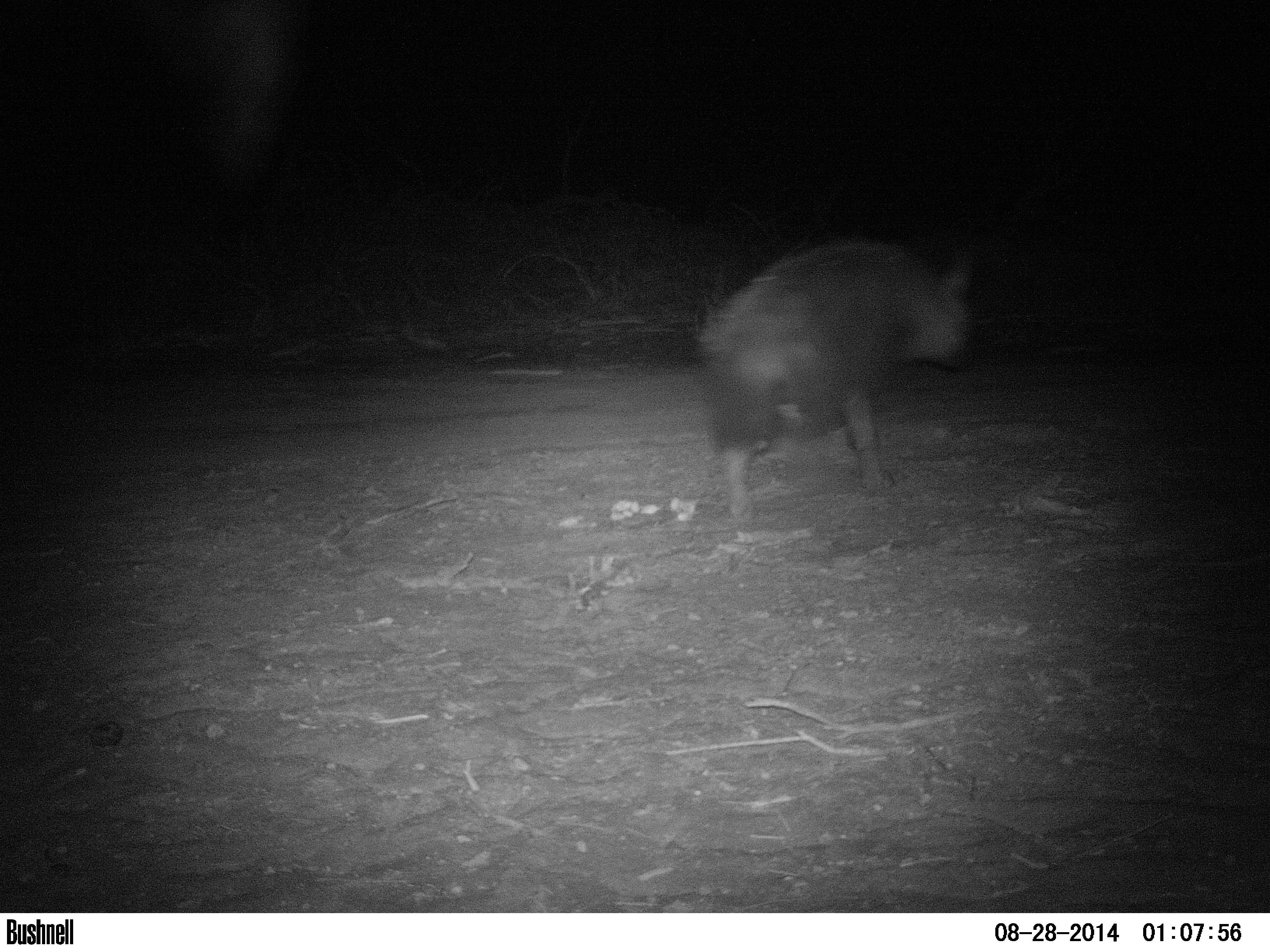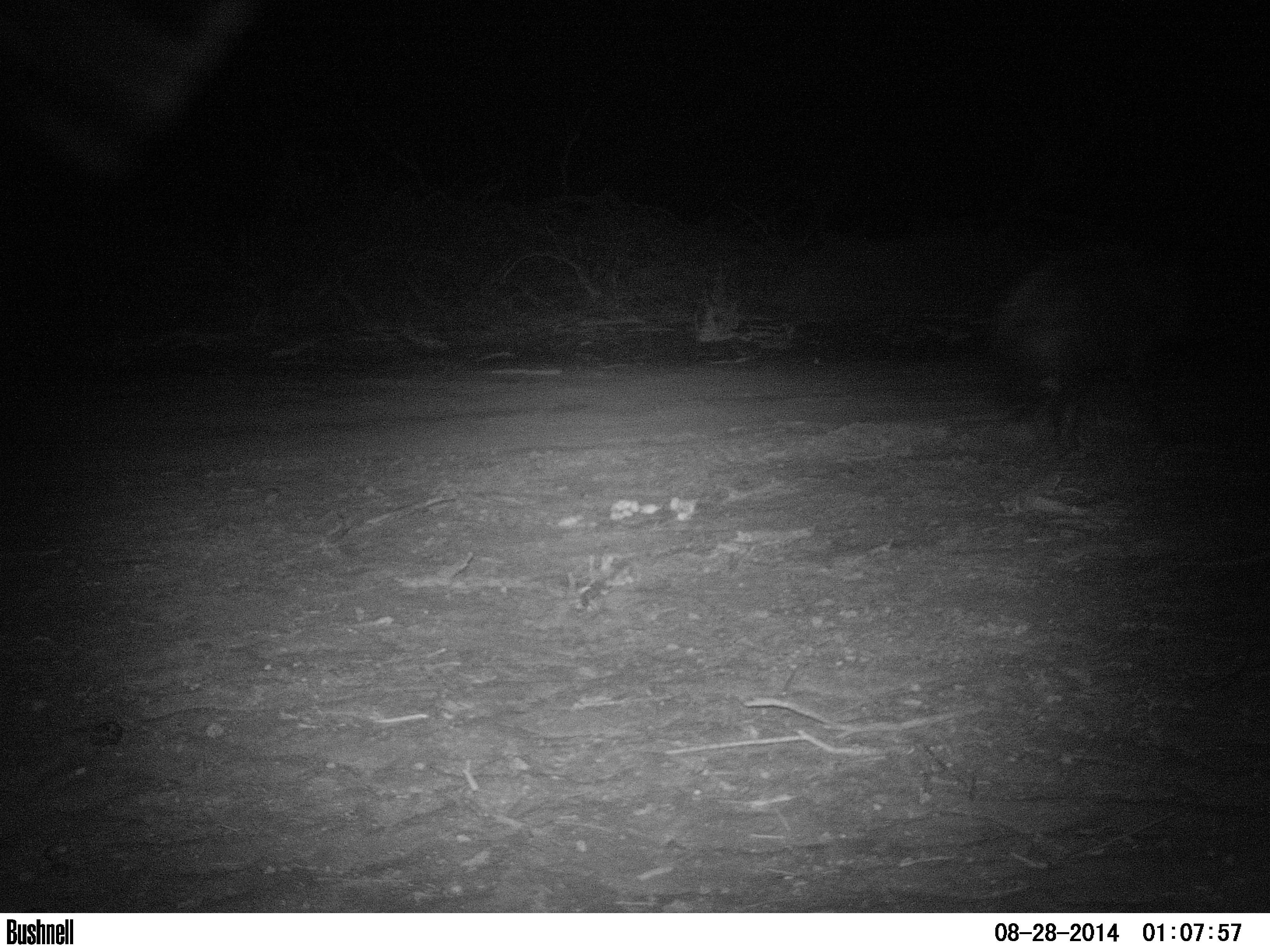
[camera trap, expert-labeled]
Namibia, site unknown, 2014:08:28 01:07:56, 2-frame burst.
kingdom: Animalia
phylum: Chordata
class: Mammalia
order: Carnivora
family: Hyaenidae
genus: Parahyaena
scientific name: Parahyaena brunnea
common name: brown hyena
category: hyaena brunnea